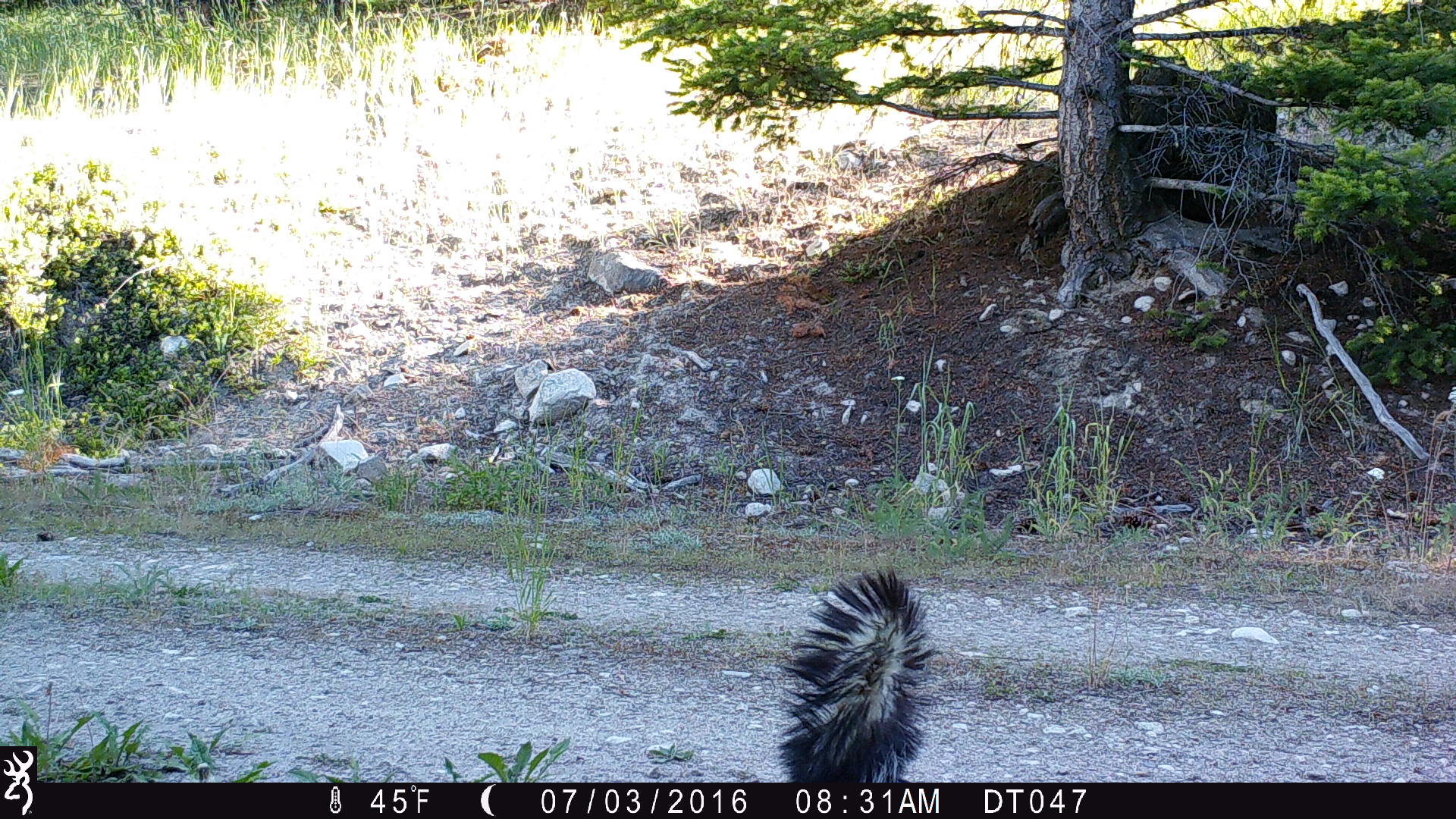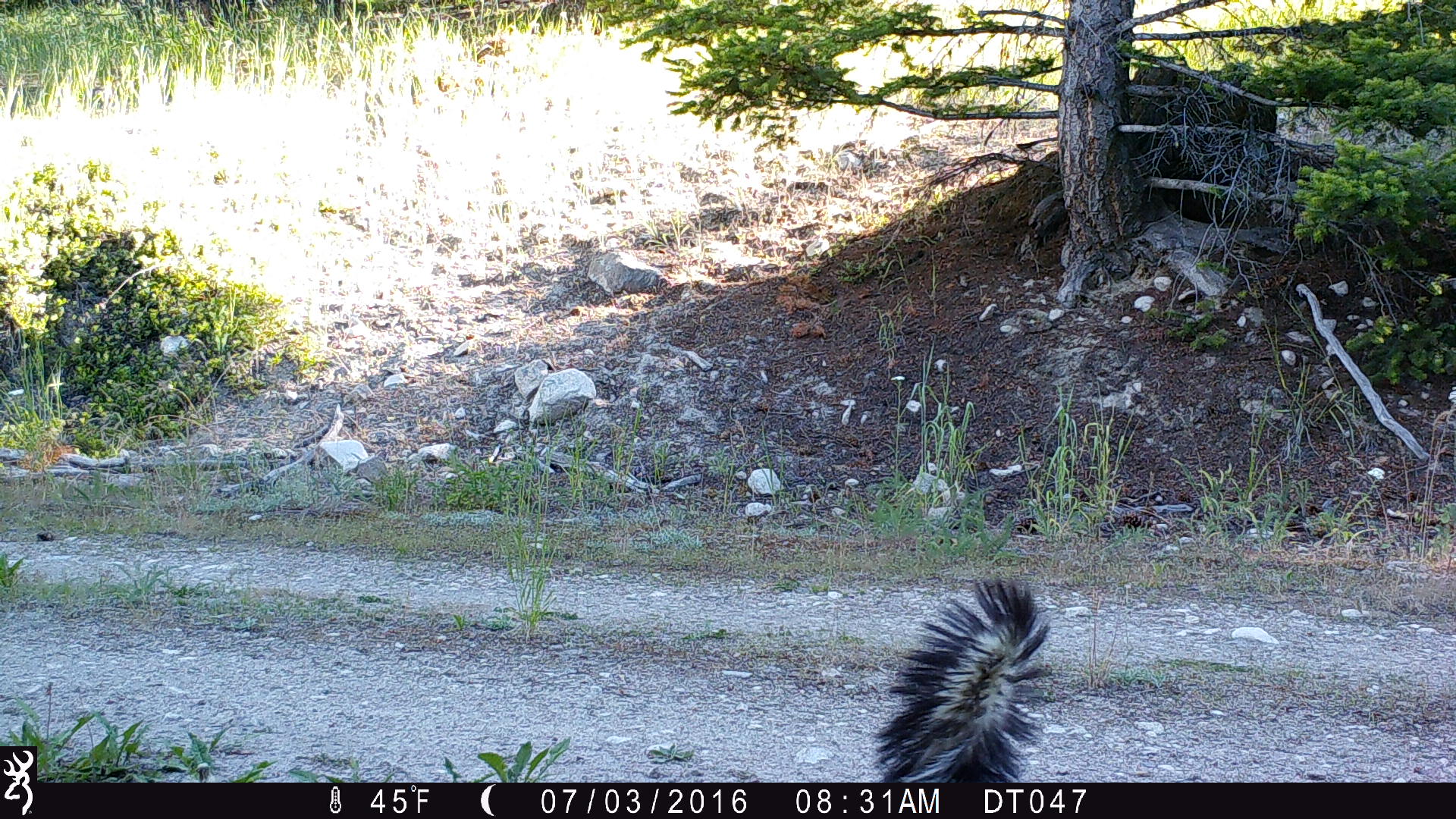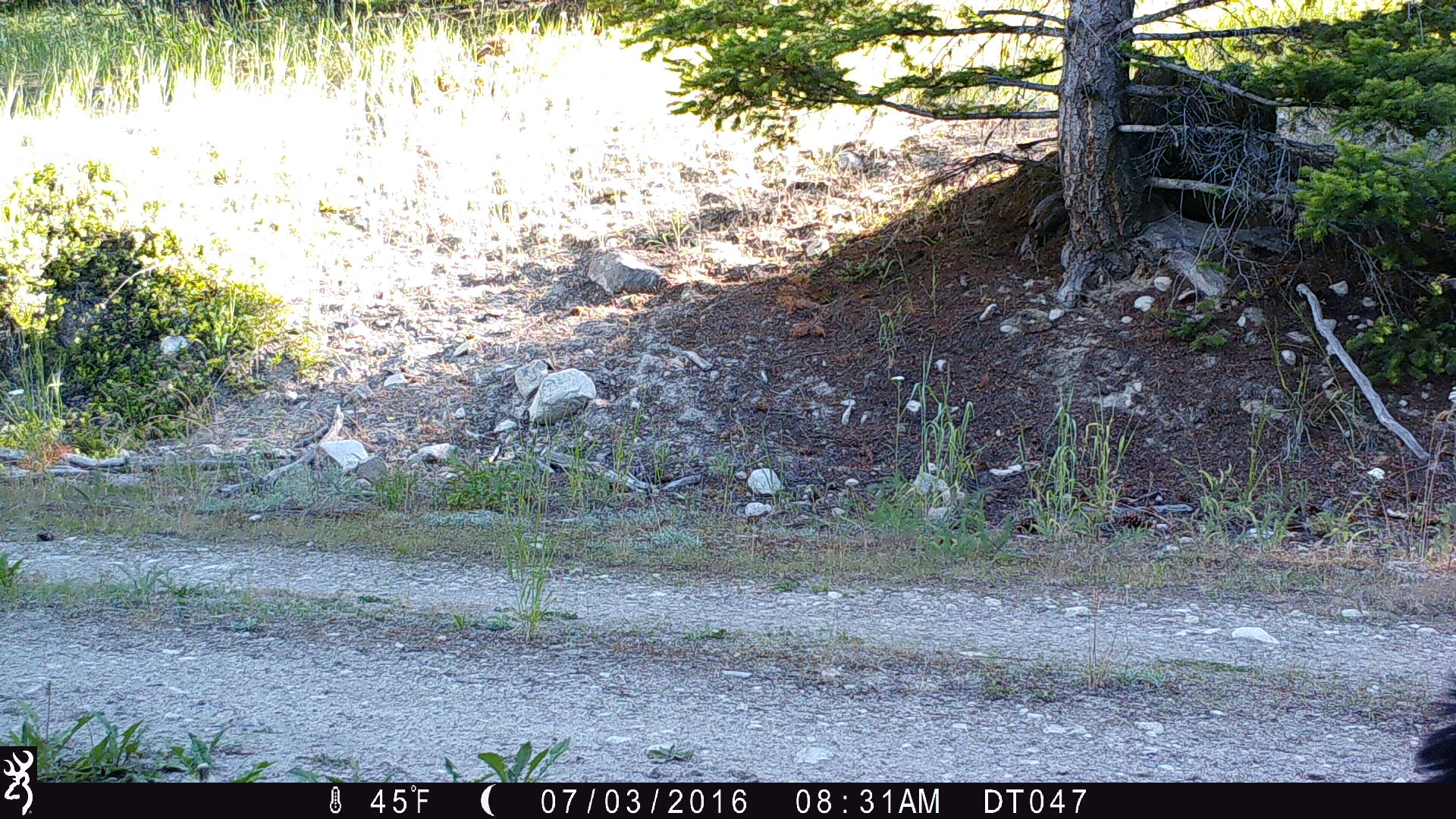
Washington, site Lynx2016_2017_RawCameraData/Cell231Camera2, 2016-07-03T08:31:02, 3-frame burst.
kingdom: Animalia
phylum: Chordata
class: Mammalia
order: Carnivora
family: Mephitidae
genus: Mephitis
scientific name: Mephitis mephitis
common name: striped skunk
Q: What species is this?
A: Mephitis mephitis (striped skunk).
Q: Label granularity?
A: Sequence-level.